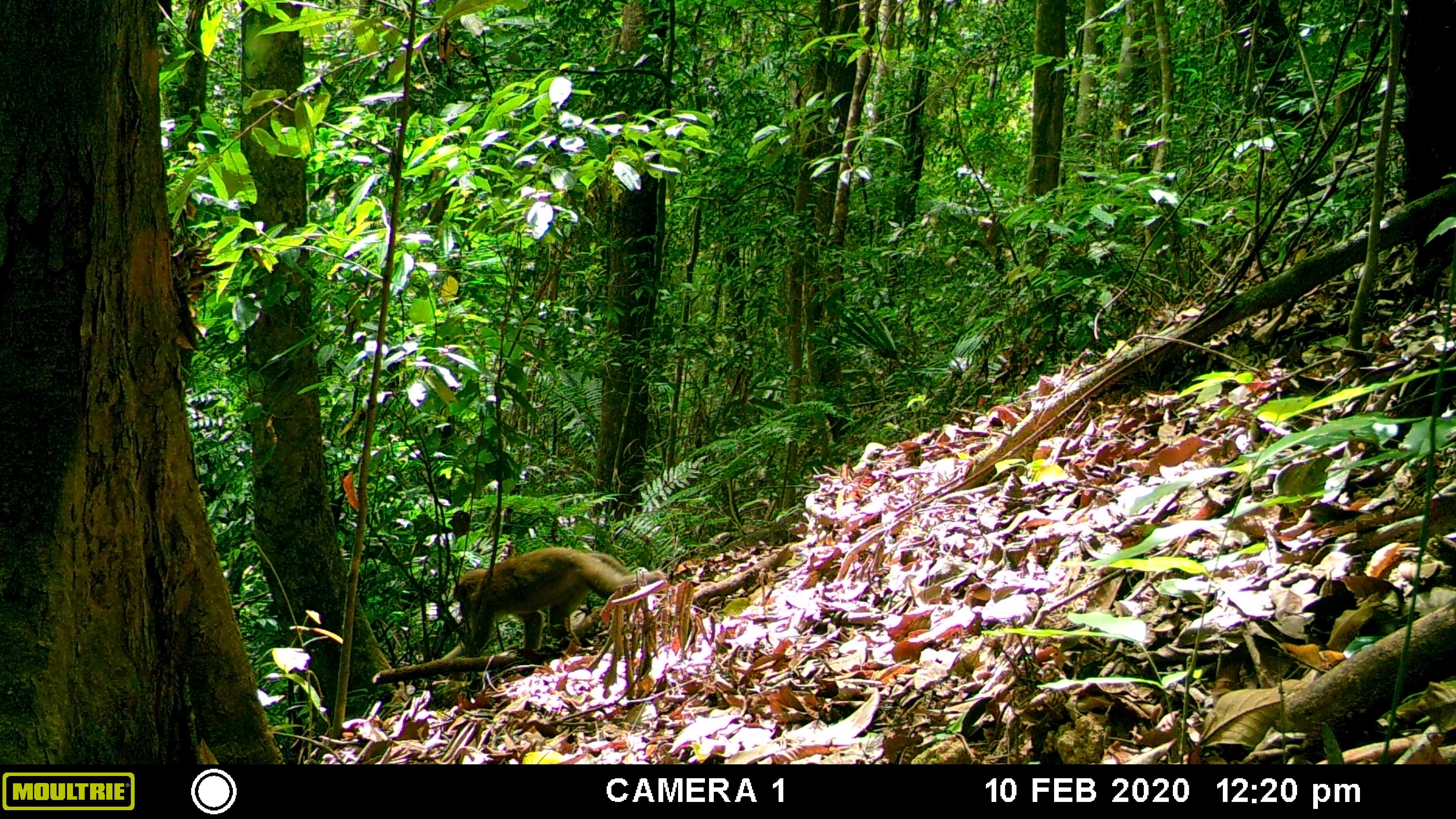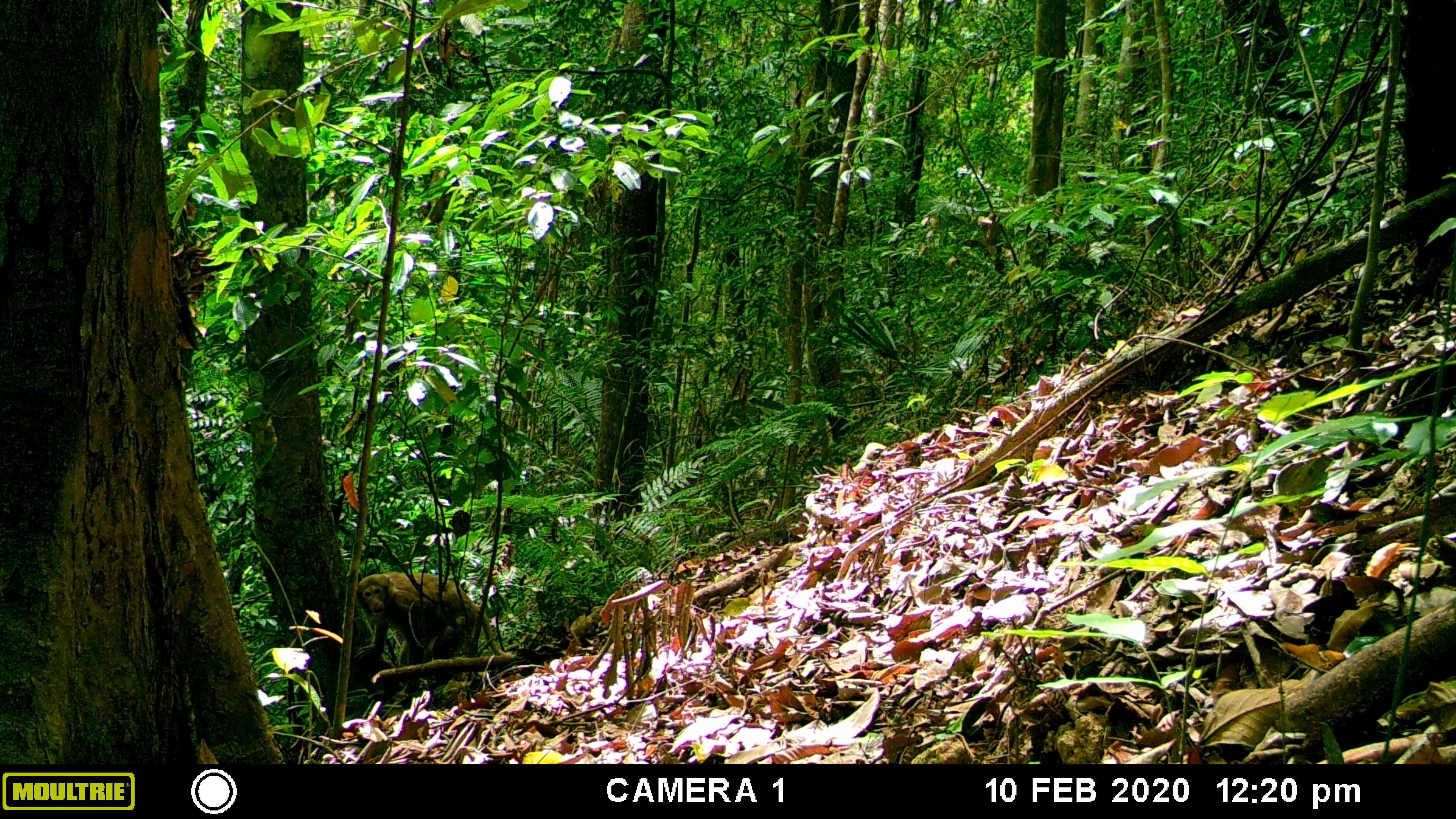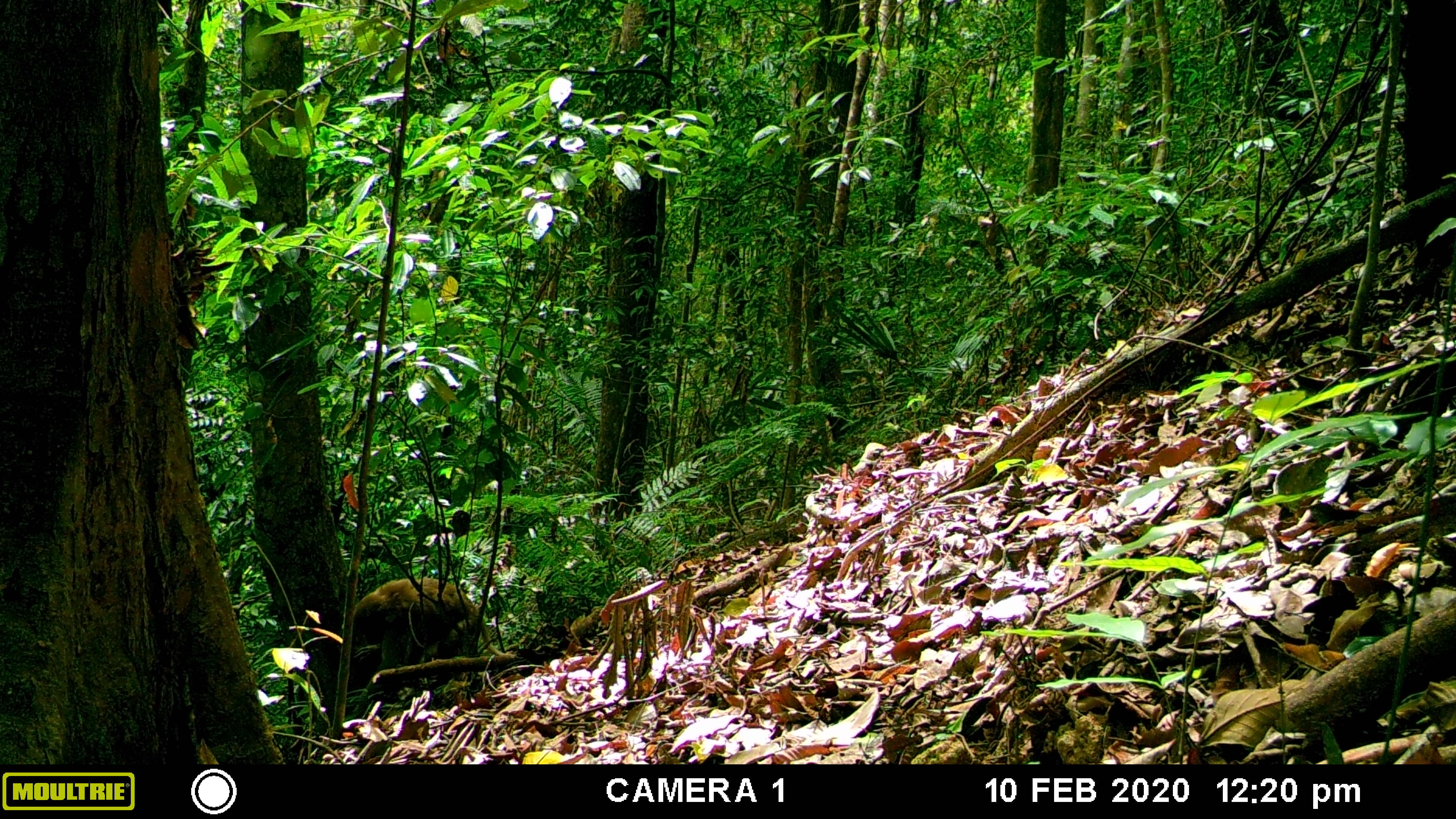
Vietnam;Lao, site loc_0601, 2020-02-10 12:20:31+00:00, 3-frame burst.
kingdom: Animalia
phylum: Chordata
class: Mammalia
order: Primates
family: Cercopithecidae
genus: Macaca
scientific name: Macaca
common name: macaques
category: assam or rhesus macaque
Assam or rhesus macaque (macaques) (Macaca). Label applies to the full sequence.